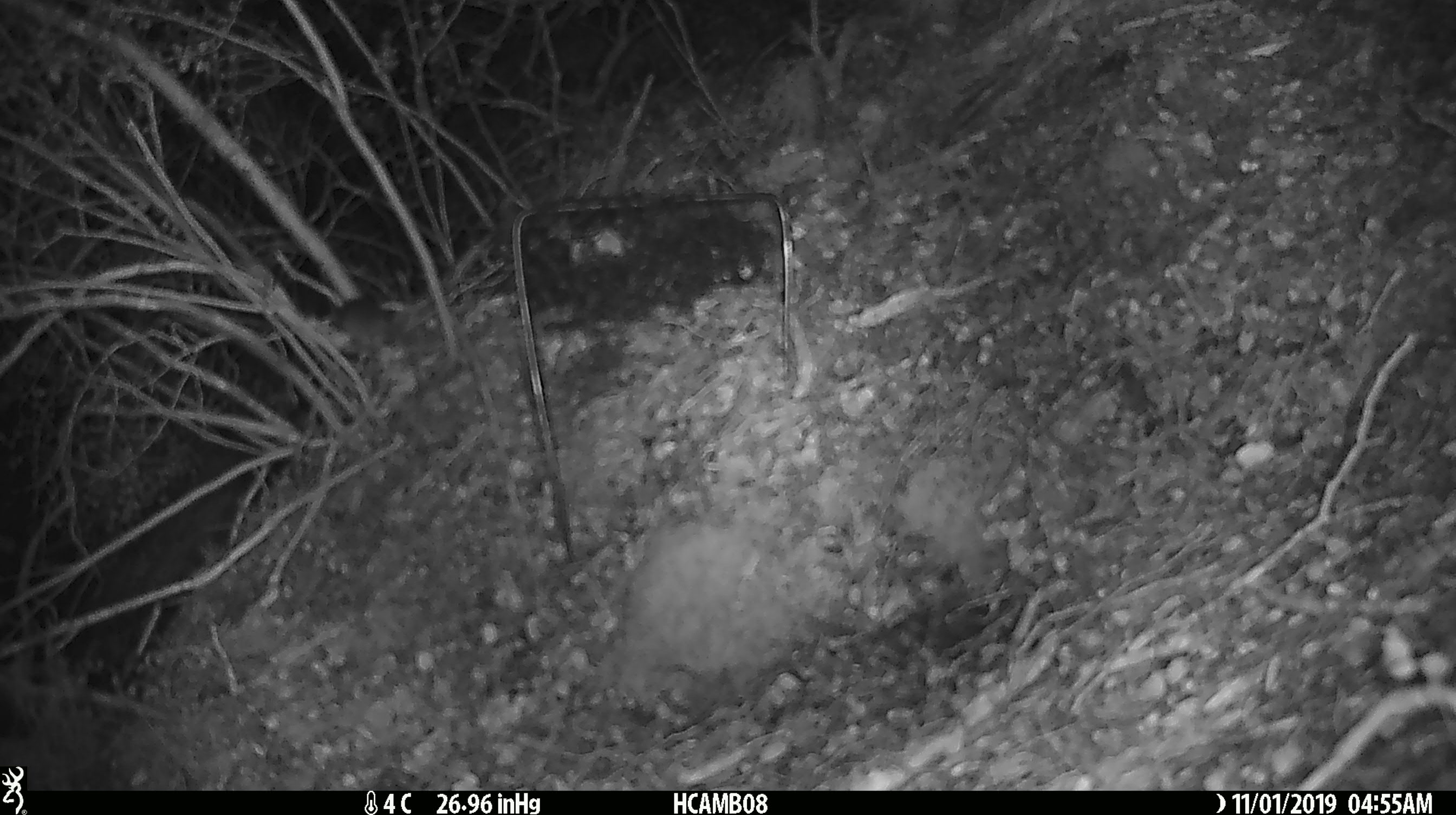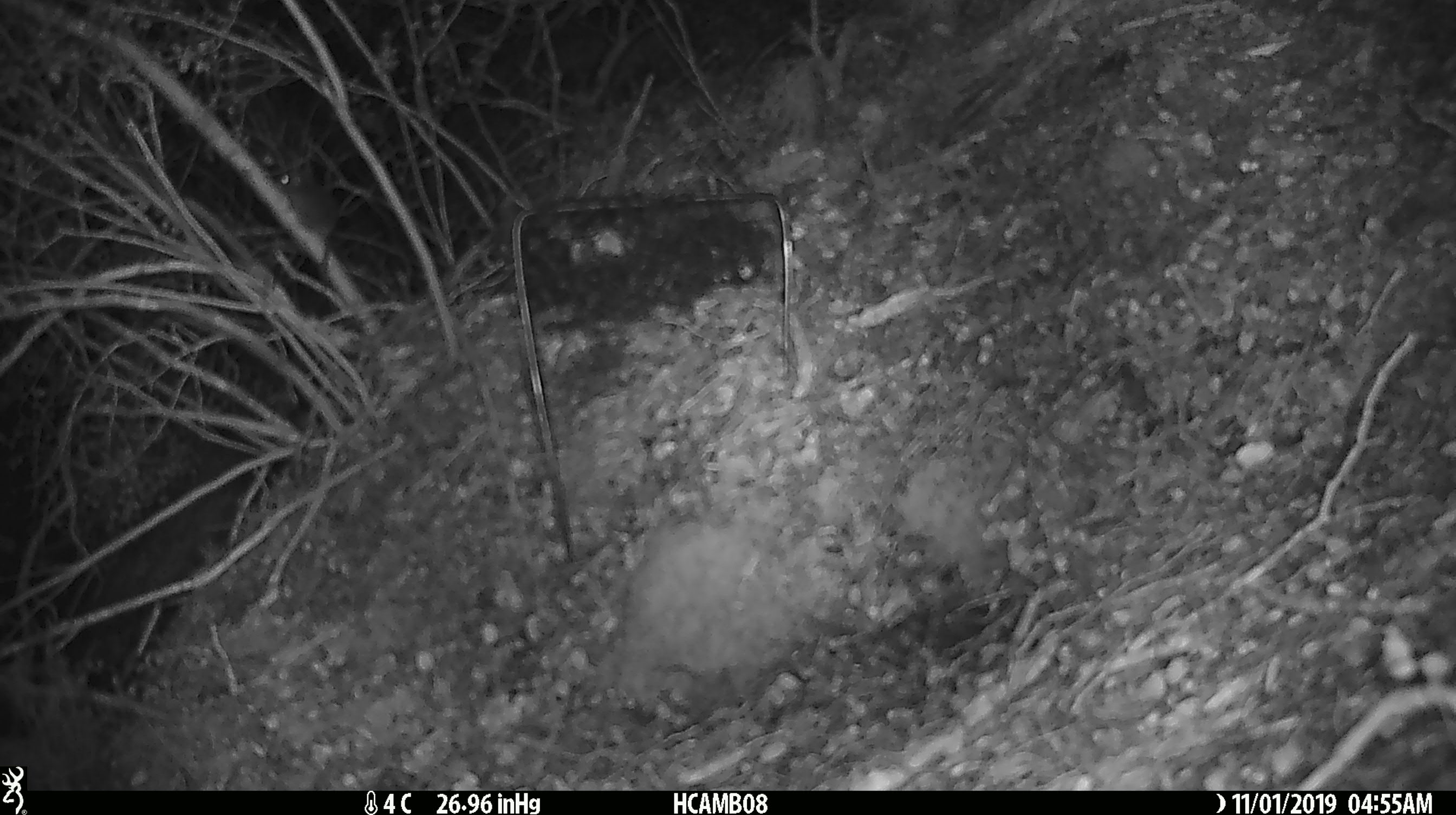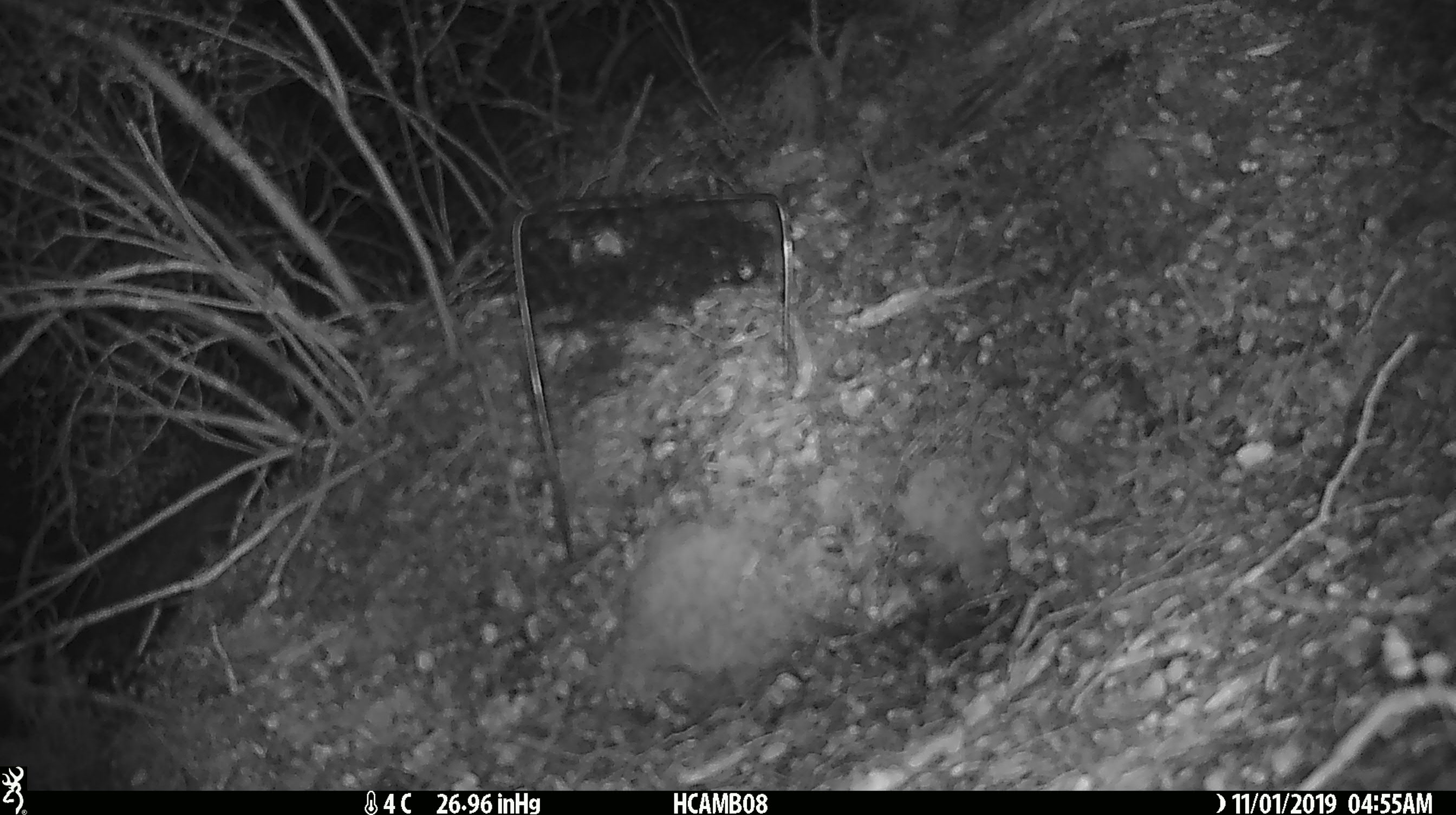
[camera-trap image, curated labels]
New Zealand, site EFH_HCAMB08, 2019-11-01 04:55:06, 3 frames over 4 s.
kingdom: Animalia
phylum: Chordata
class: Mammalia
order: Rodentia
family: Muridae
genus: Mus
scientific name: Mus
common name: mouse